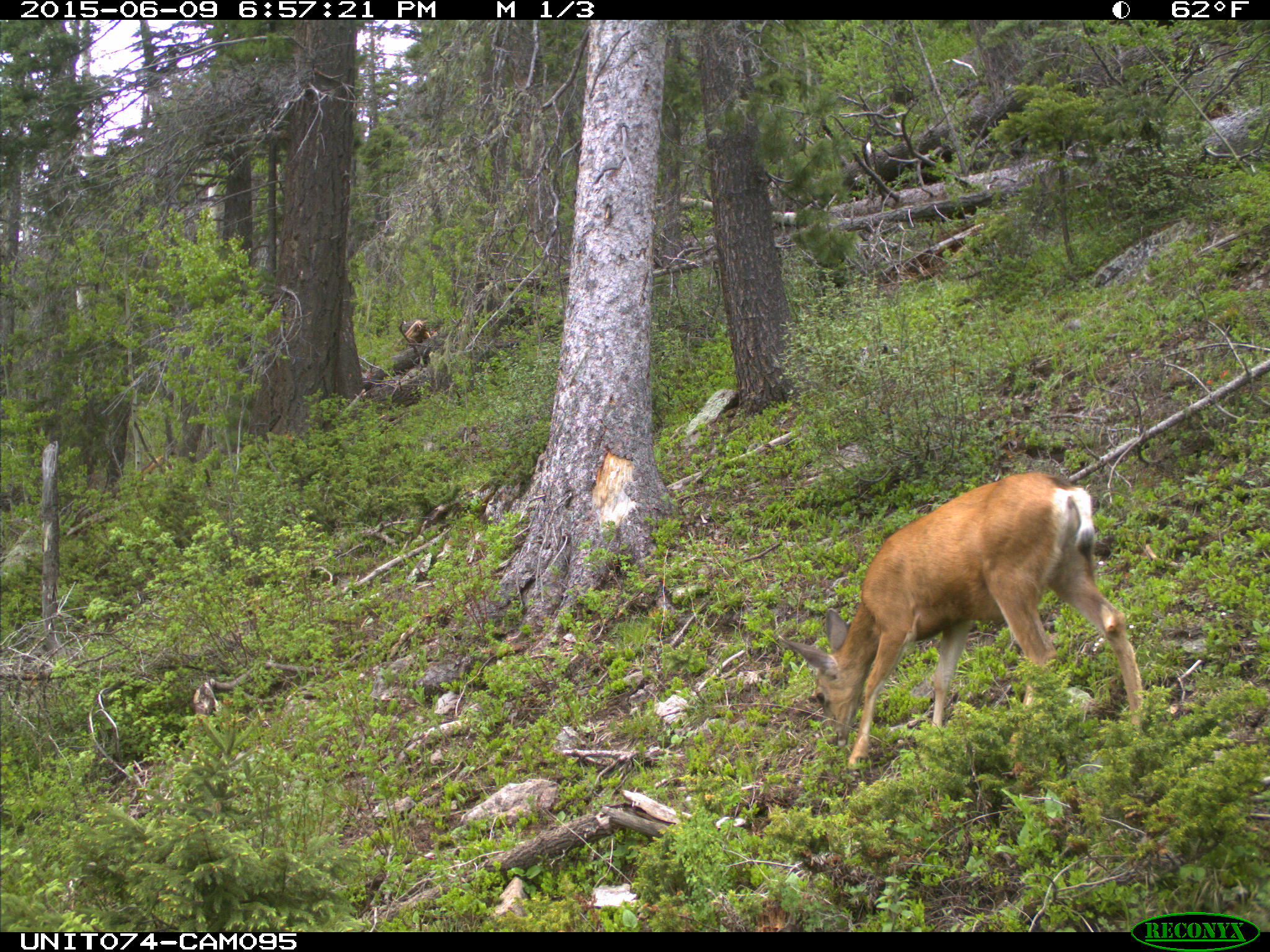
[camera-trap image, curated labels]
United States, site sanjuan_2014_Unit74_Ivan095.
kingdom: Animalia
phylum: Chordata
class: Mammalia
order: Artiodactyla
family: Cervidae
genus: Odocoileus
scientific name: Odocoileus hemionus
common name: mule deer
Odocoileus hemionus (mule deer).